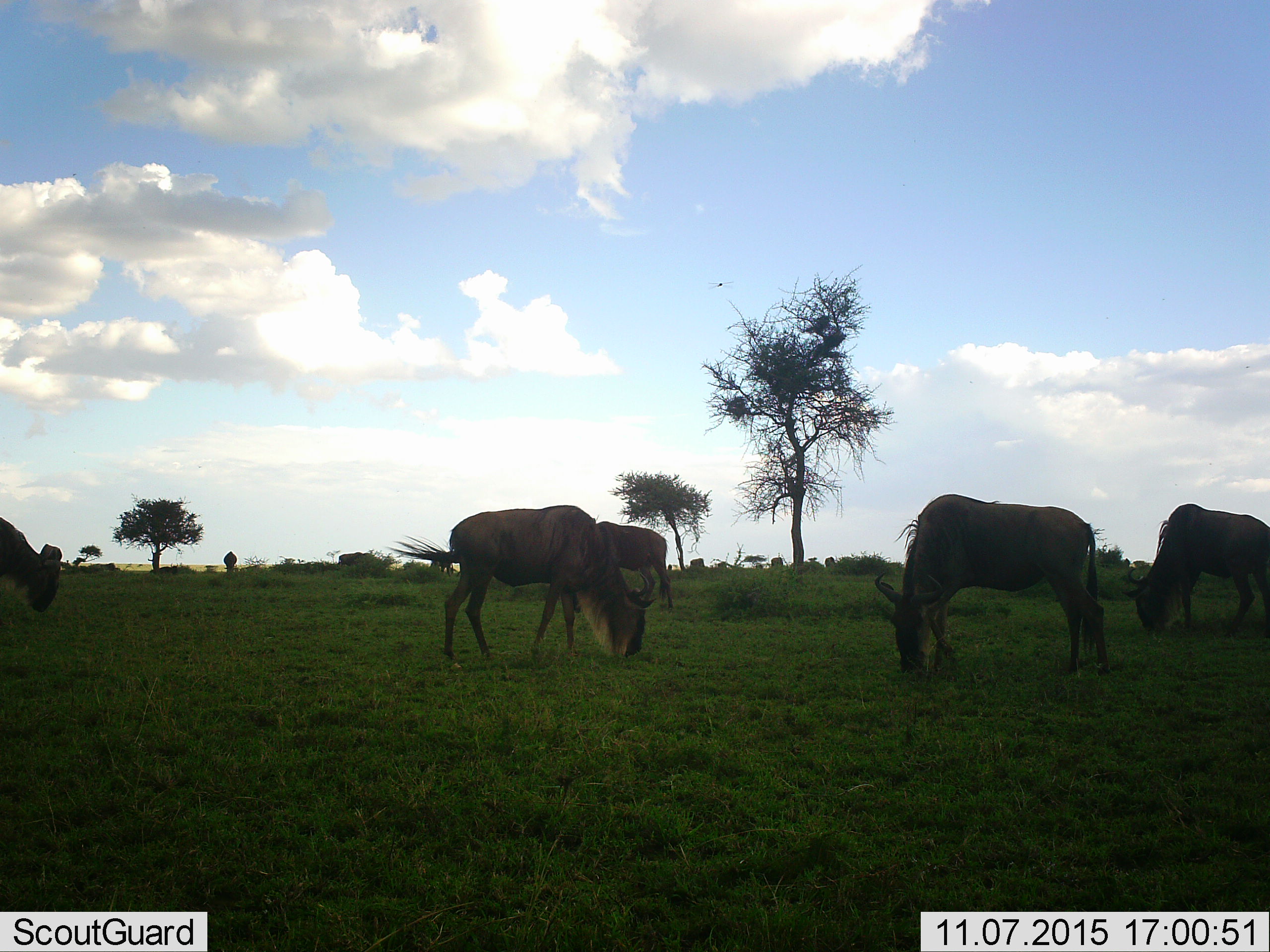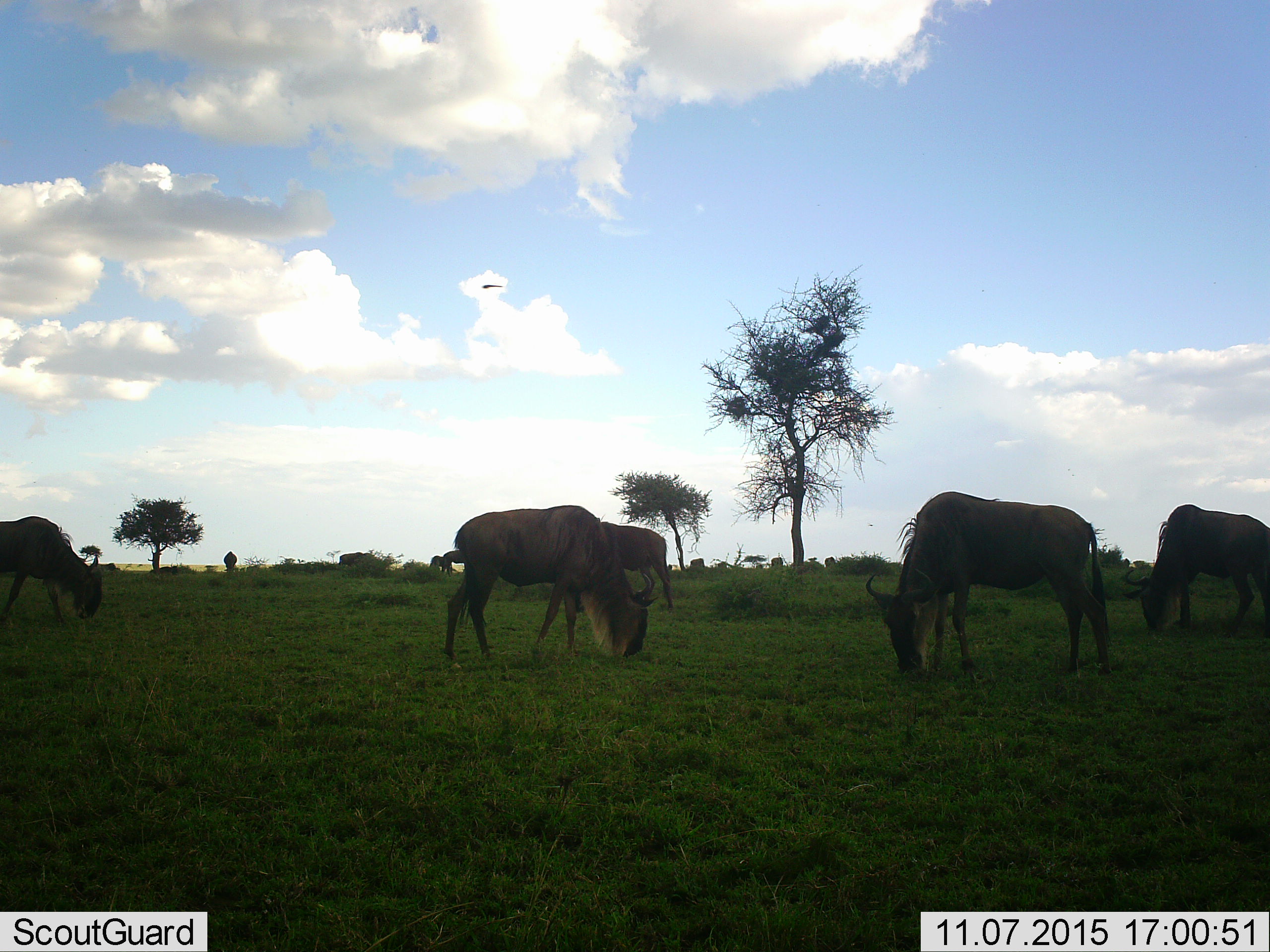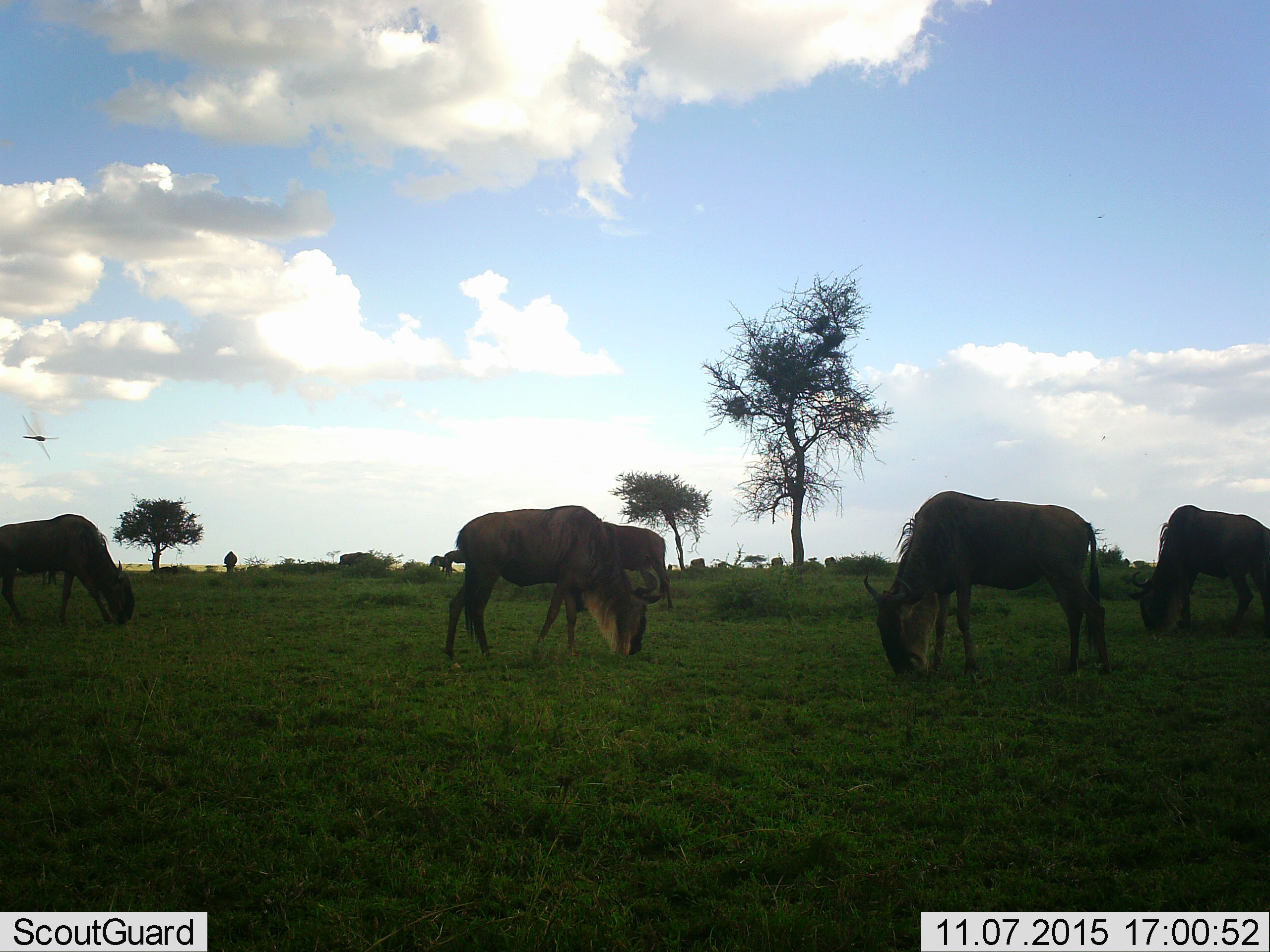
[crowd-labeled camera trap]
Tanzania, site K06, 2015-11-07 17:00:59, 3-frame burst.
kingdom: Animalia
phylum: Chordata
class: Mammalia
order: Artiodactyla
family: Bovidae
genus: Connochaetes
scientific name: Connochaetes taurinus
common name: blue wildebeest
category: wildebeest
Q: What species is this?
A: Wildebeest (blue wildebeest) (Connochaetes taurinus).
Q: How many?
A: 7.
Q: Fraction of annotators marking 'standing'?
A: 29%.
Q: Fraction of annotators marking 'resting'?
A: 0%.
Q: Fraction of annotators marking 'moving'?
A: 0%.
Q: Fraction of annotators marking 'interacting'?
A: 0%.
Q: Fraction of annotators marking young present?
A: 0%.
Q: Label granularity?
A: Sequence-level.